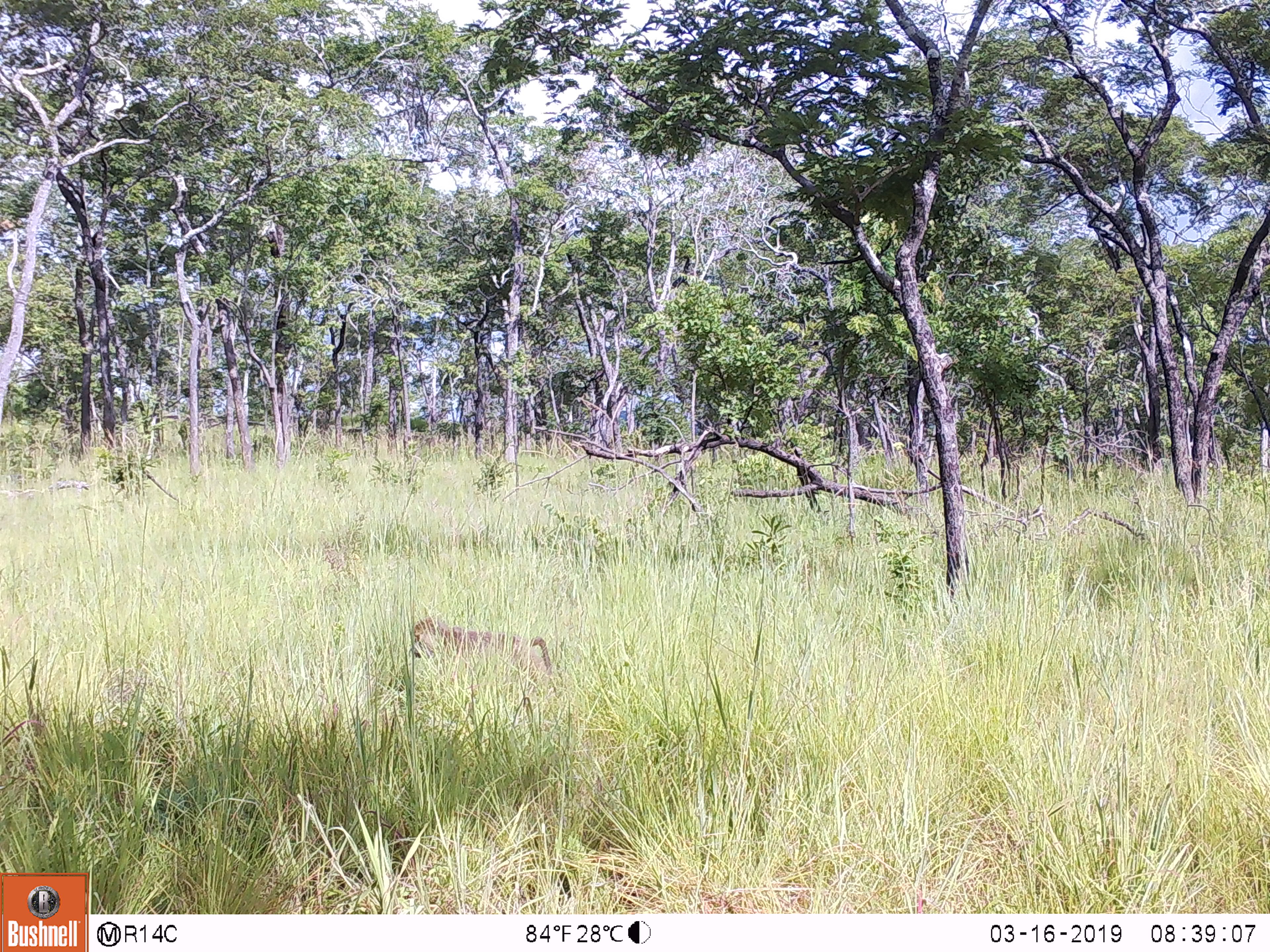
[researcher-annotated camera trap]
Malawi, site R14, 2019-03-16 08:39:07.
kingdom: Animalia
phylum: Chordata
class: Mammalia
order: Primates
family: Cercopithecidae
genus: Papio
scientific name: Papio cynocephalus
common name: yellow baboon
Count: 1.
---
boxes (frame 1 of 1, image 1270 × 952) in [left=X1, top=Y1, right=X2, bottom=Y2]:
yellow baboon: [left=401, top=608, right=555, bottom=716]